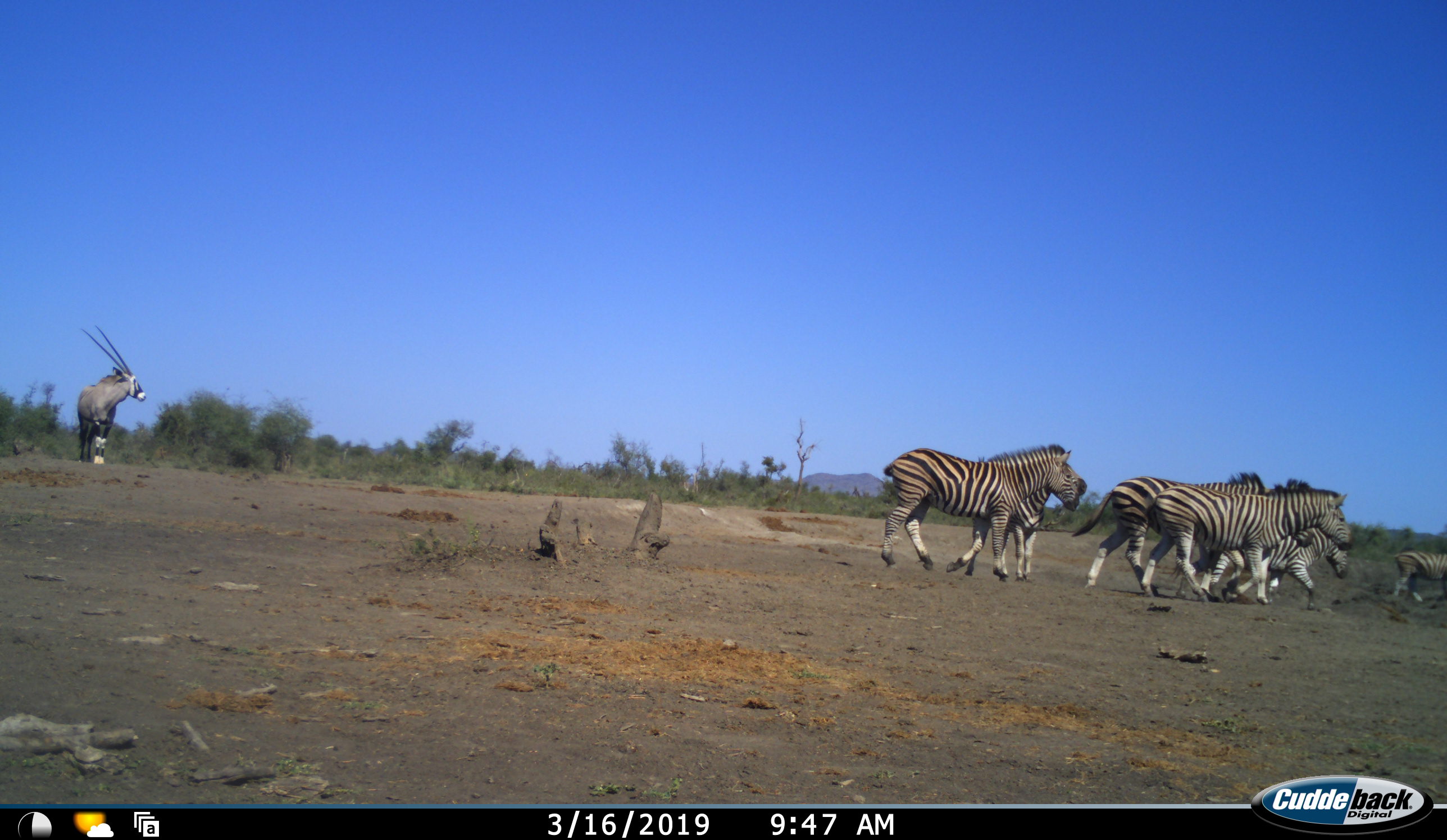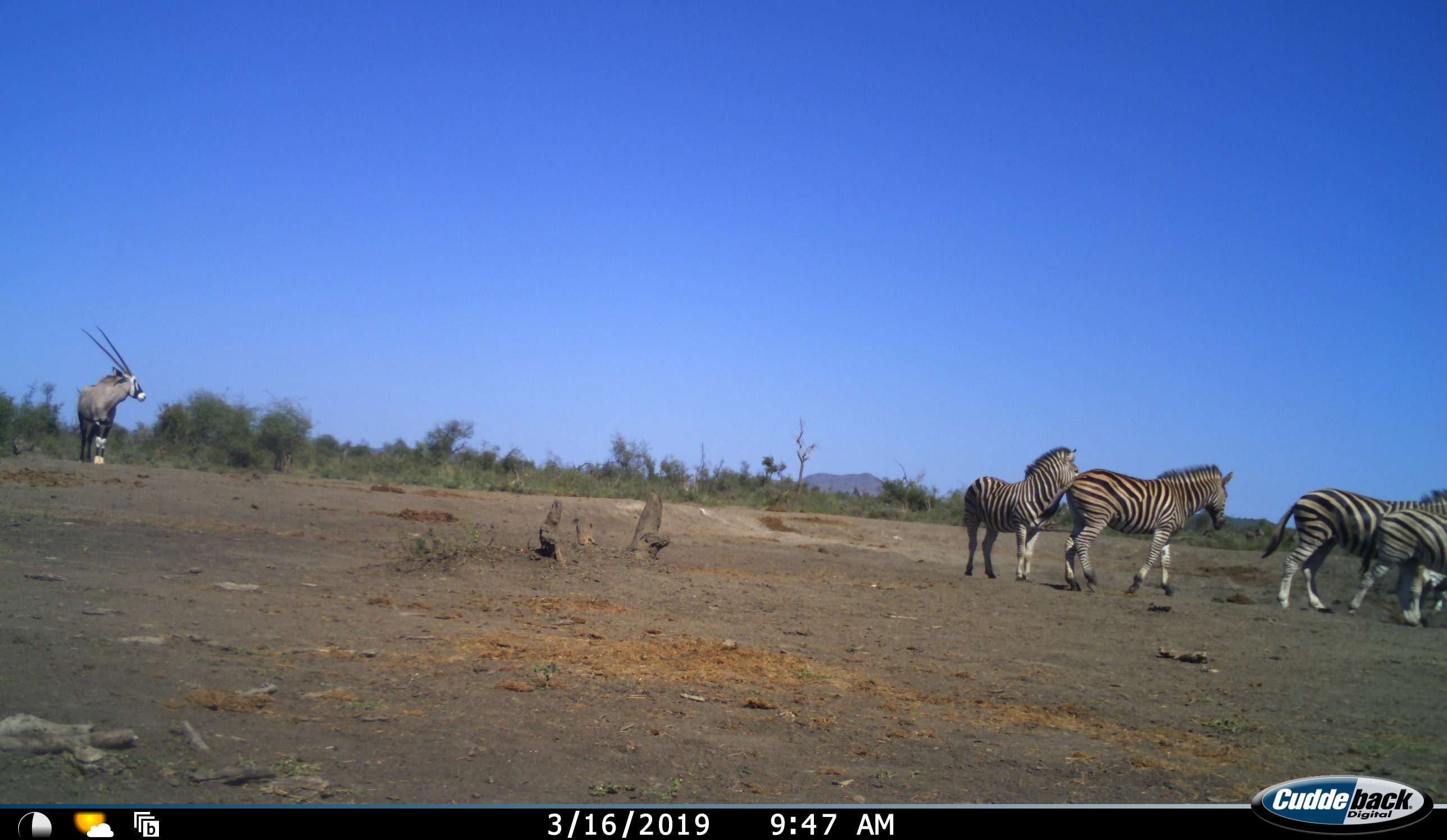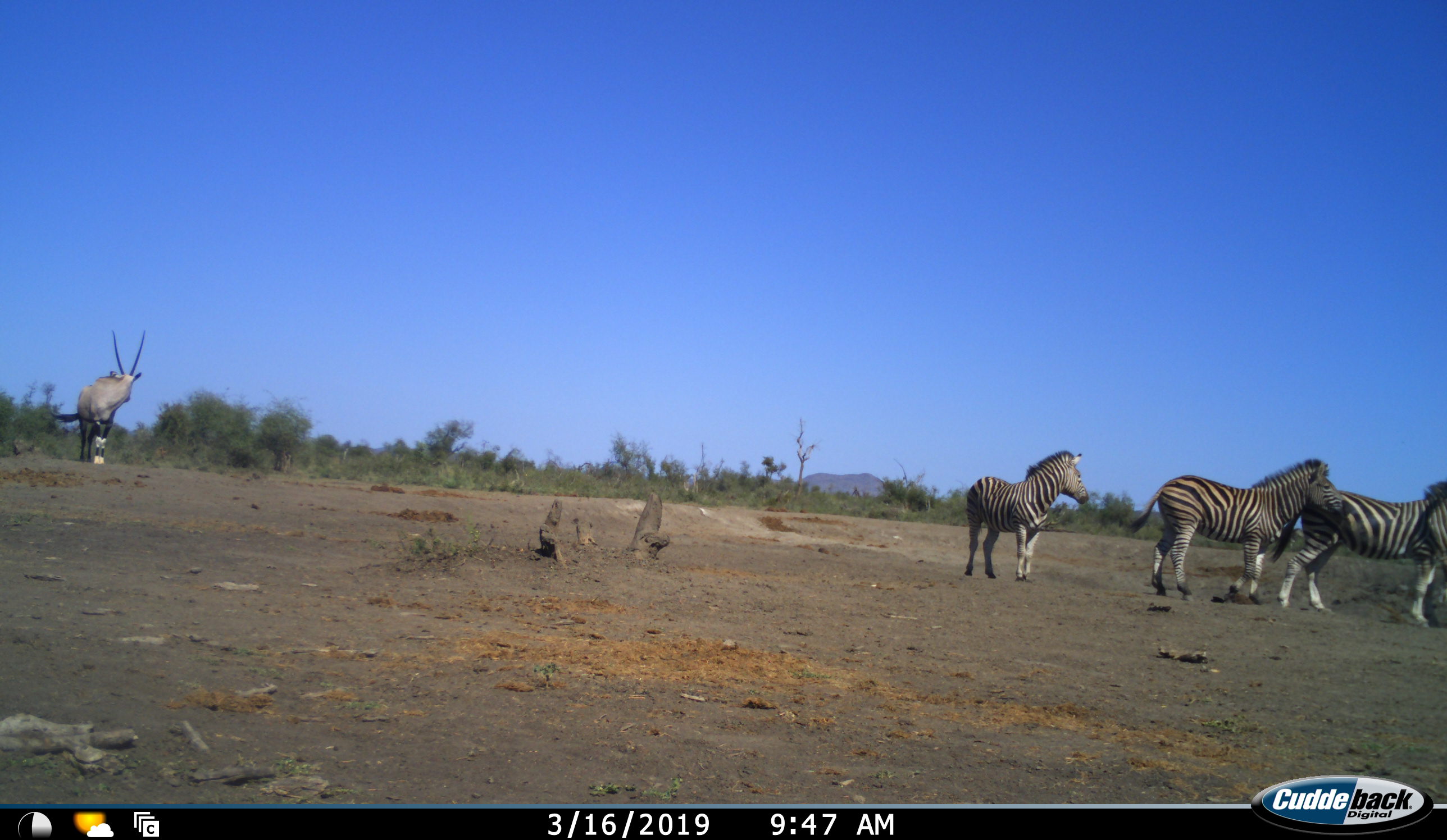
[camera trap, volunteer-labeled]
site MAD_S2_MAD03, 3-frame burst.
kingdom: Animalia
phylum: Chordata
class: Mammalia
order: Artiodactyla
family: Bovidae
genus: Oryx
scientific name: Oryx gazella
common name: gemsbok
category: oryx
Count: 1.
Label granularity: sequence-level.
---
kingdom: Animalia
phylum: Chordata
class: Mammalia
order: Perissodactyla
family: Equidae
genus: Equus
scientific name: Equus quagga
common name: plains zebra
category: zebraplains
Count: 7.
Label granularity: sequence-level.